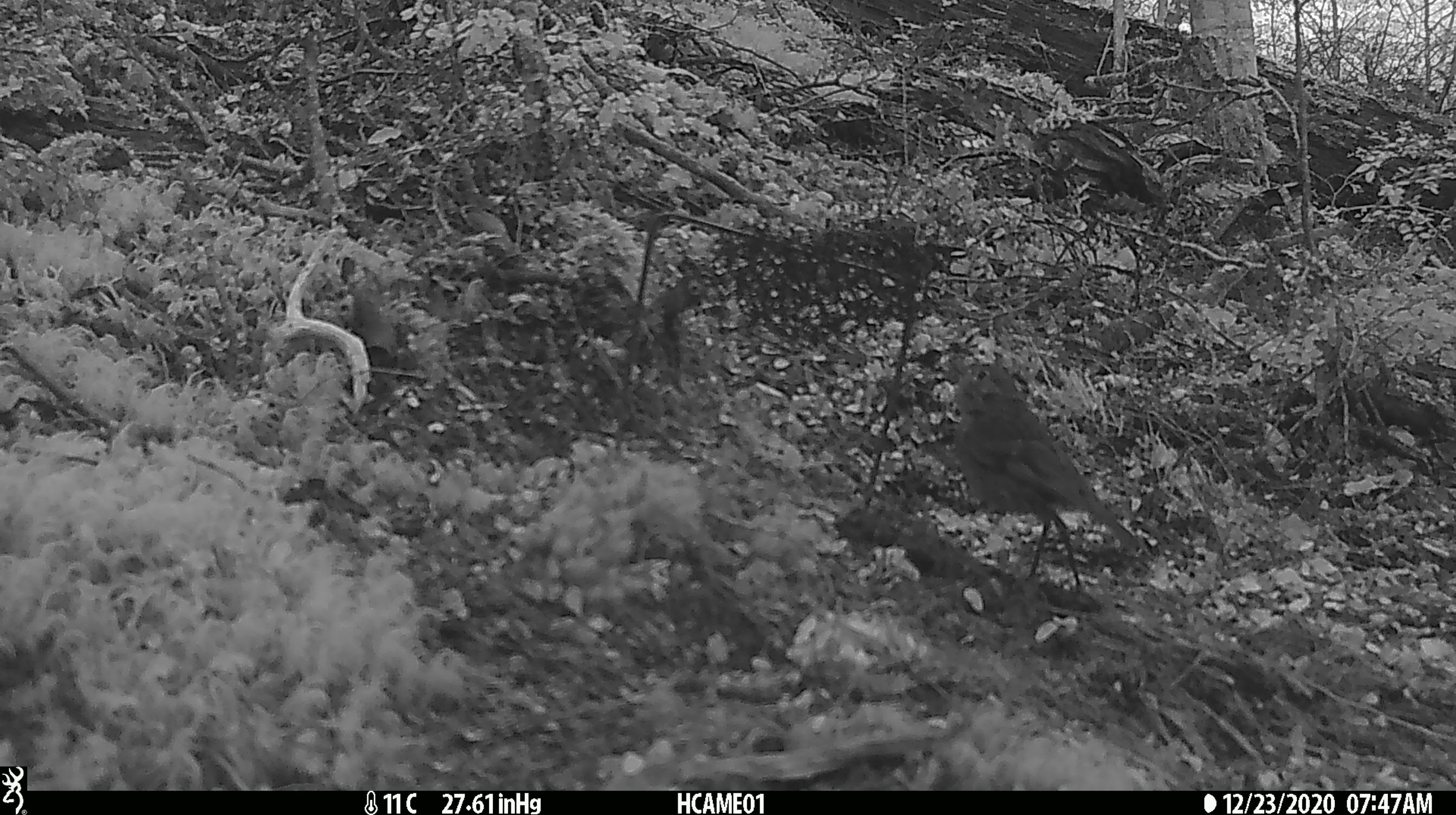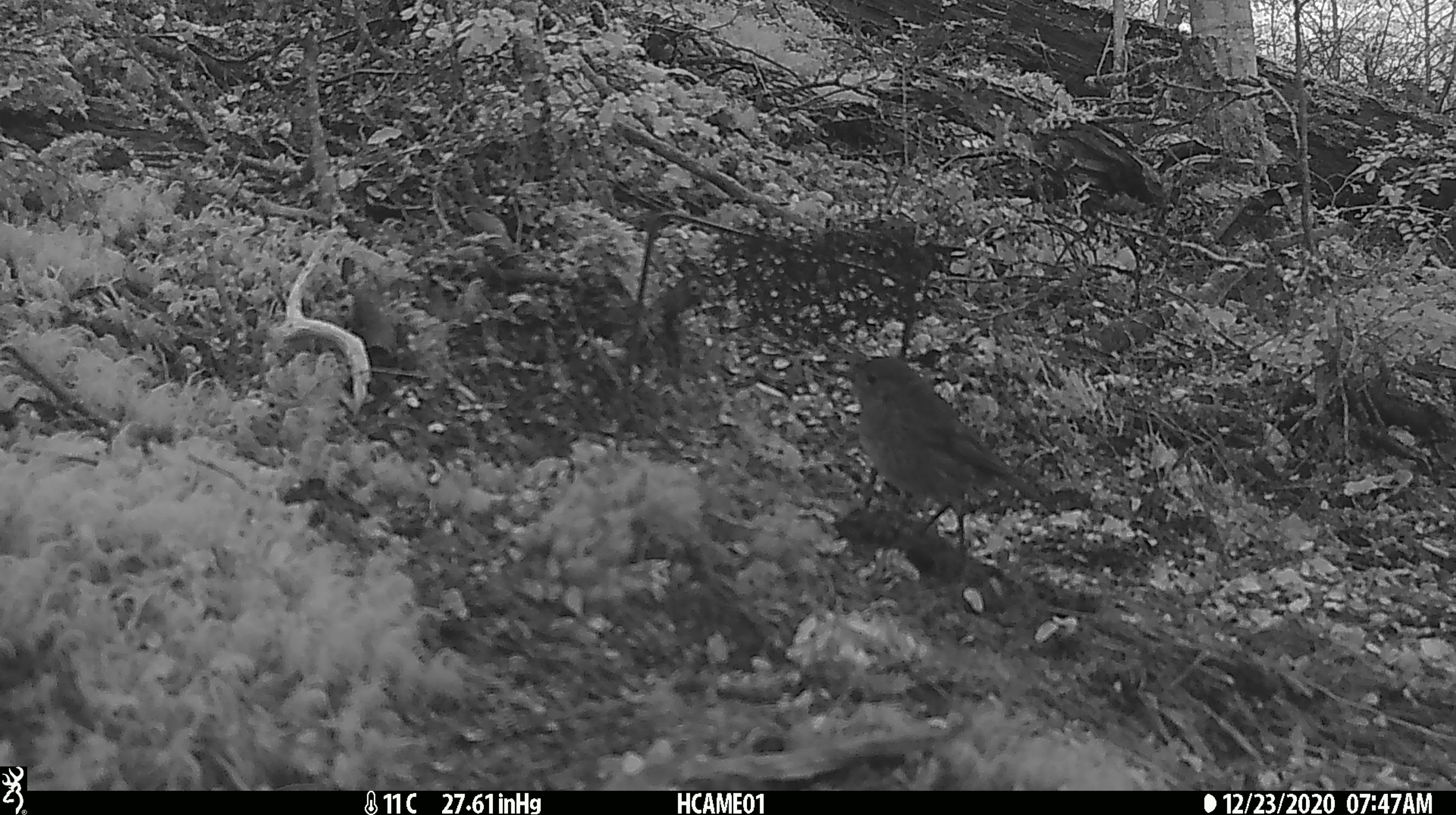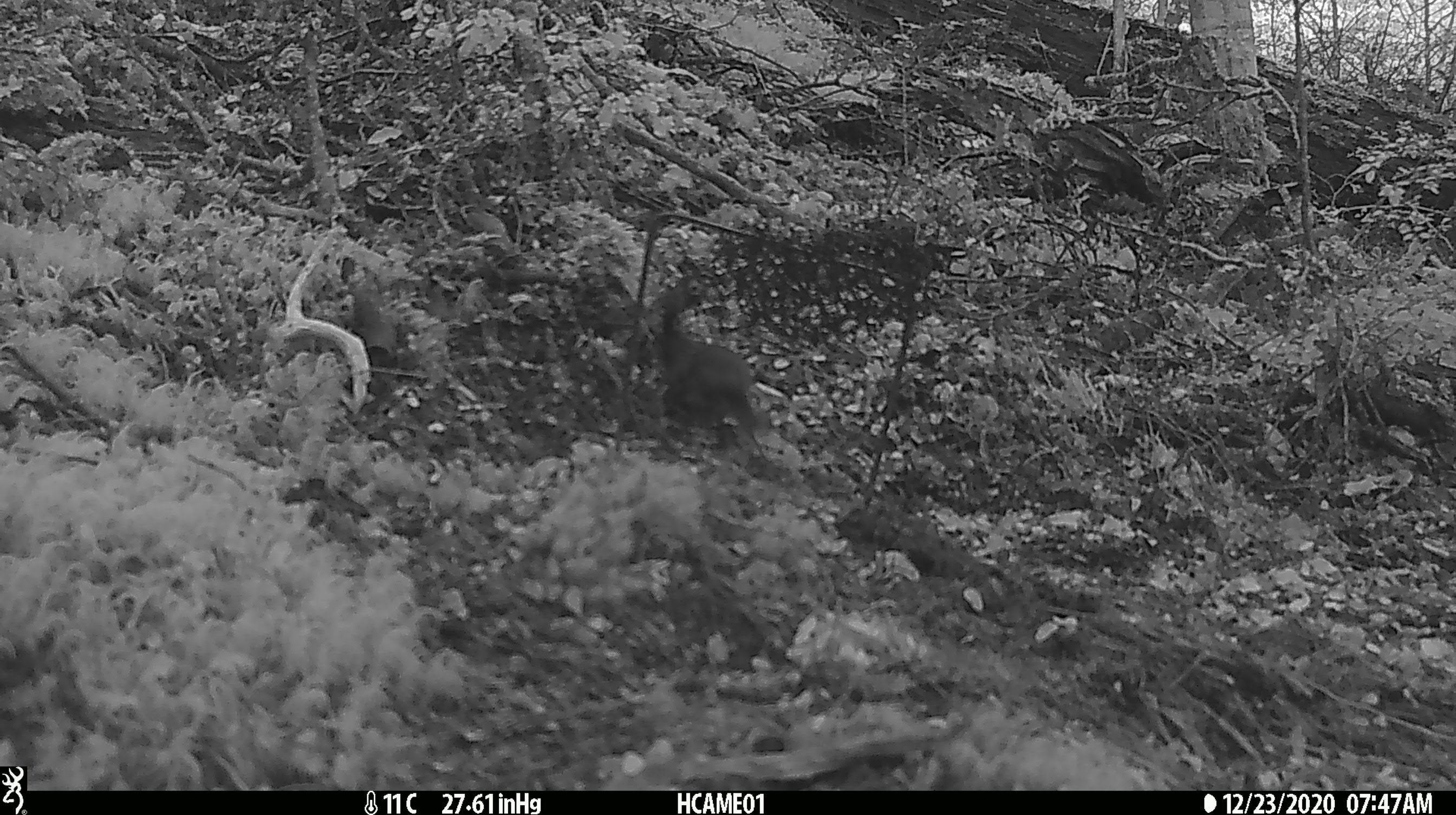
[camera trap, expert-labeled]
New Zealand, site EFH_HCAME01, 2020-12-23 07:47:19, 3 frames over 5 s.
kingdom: Animalia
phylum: Chordata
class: Aves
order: Passeriformes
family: Petroicidae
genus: Petroica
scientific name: Petroica australis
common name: new zealand robin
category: robin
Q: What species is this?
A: Robin (new zealand robin) (Petroica australis).